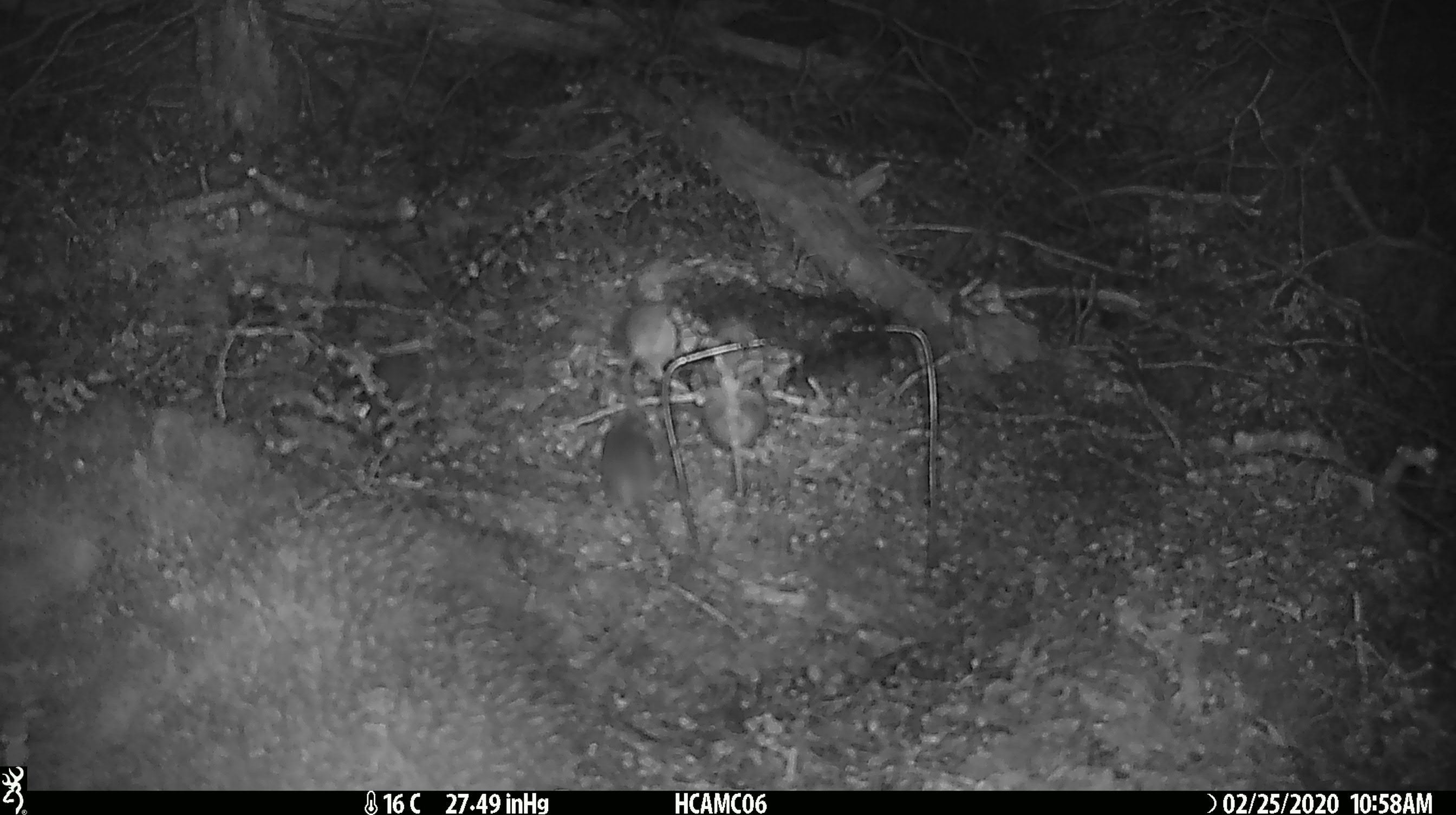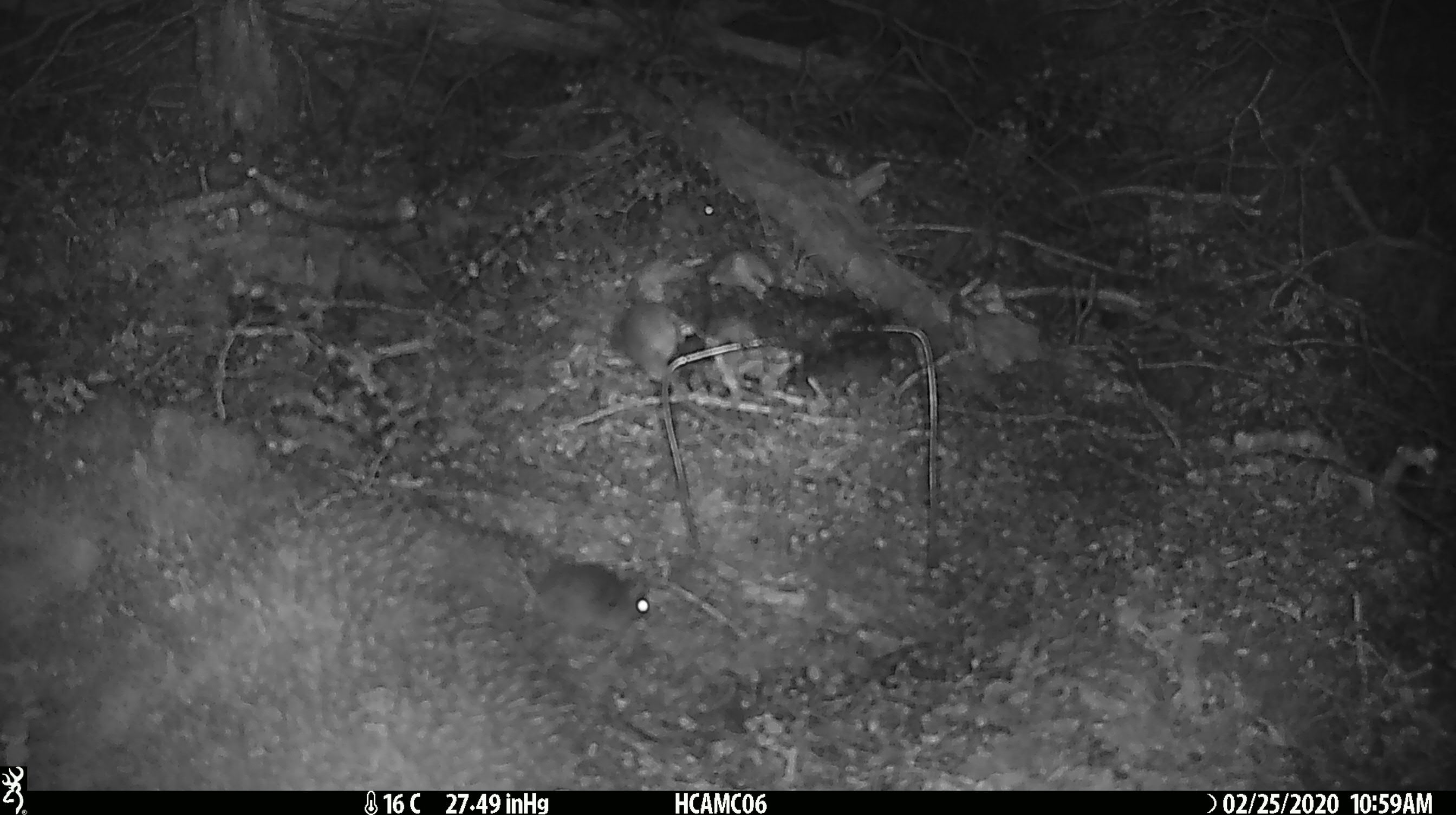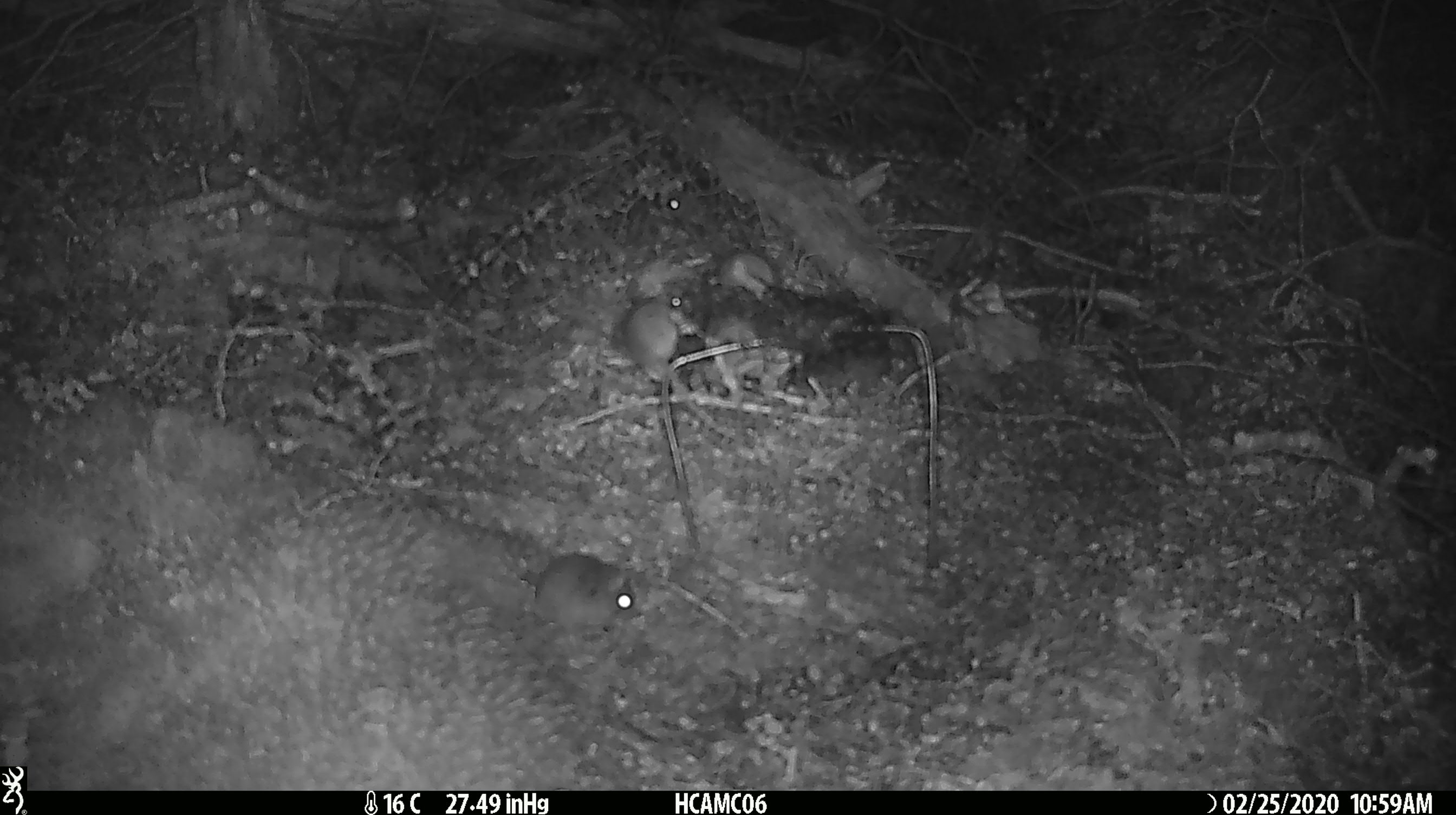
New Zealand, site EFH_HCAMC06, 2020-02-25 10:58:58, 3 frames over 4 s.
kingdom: Animalia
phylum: Chordata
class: Mammalia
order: Rodentia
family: Muridae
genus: Mus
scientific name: Mus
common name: mouse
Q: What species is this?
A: Mouse (Mus).